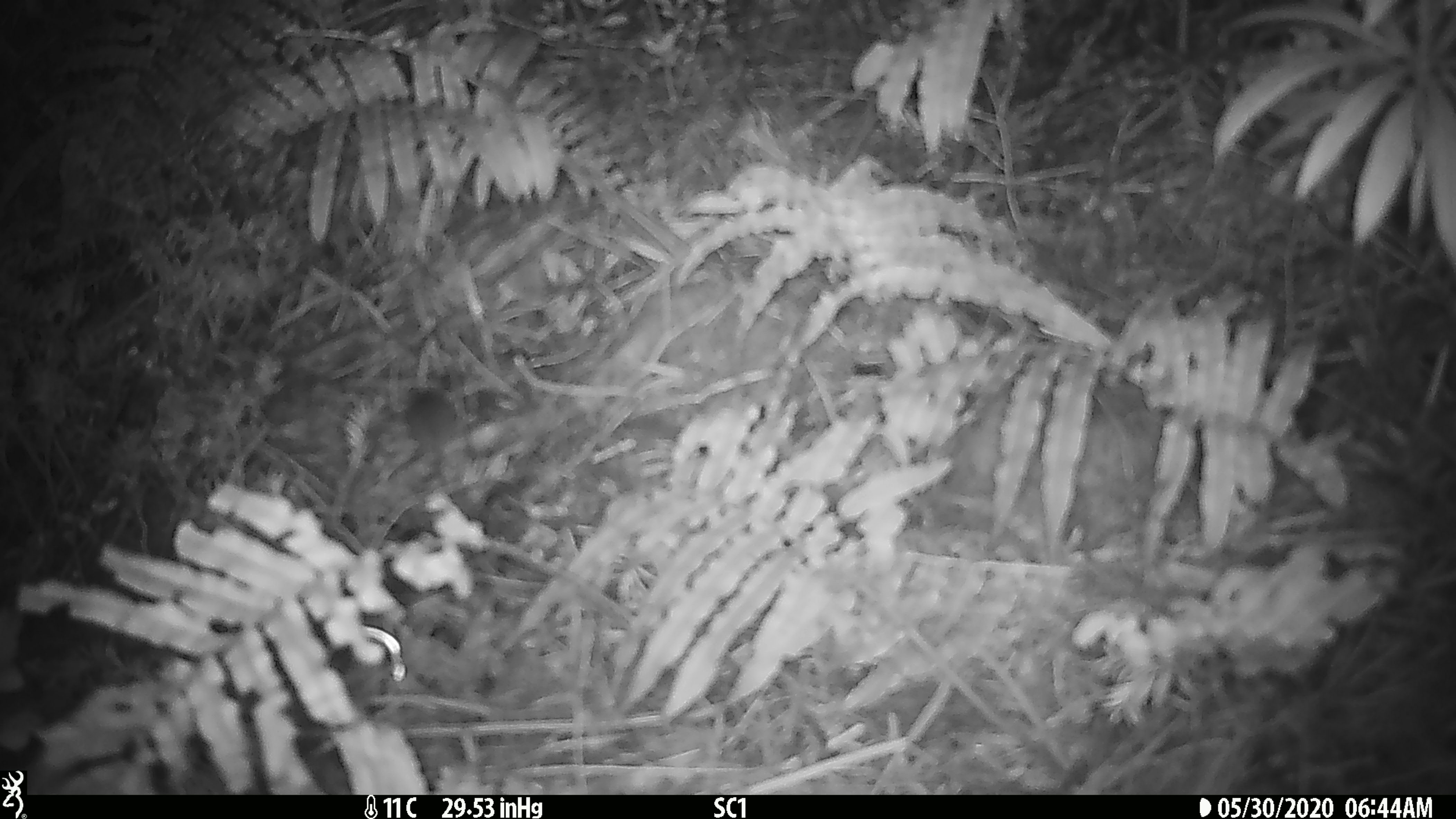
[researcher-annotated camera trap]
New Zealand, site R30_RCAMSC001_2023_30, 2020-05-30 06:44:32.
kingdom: Animalia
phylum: Chordata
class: Mammalia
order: Rodentia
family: Muridae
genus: Mus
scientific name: Mus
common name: mouse